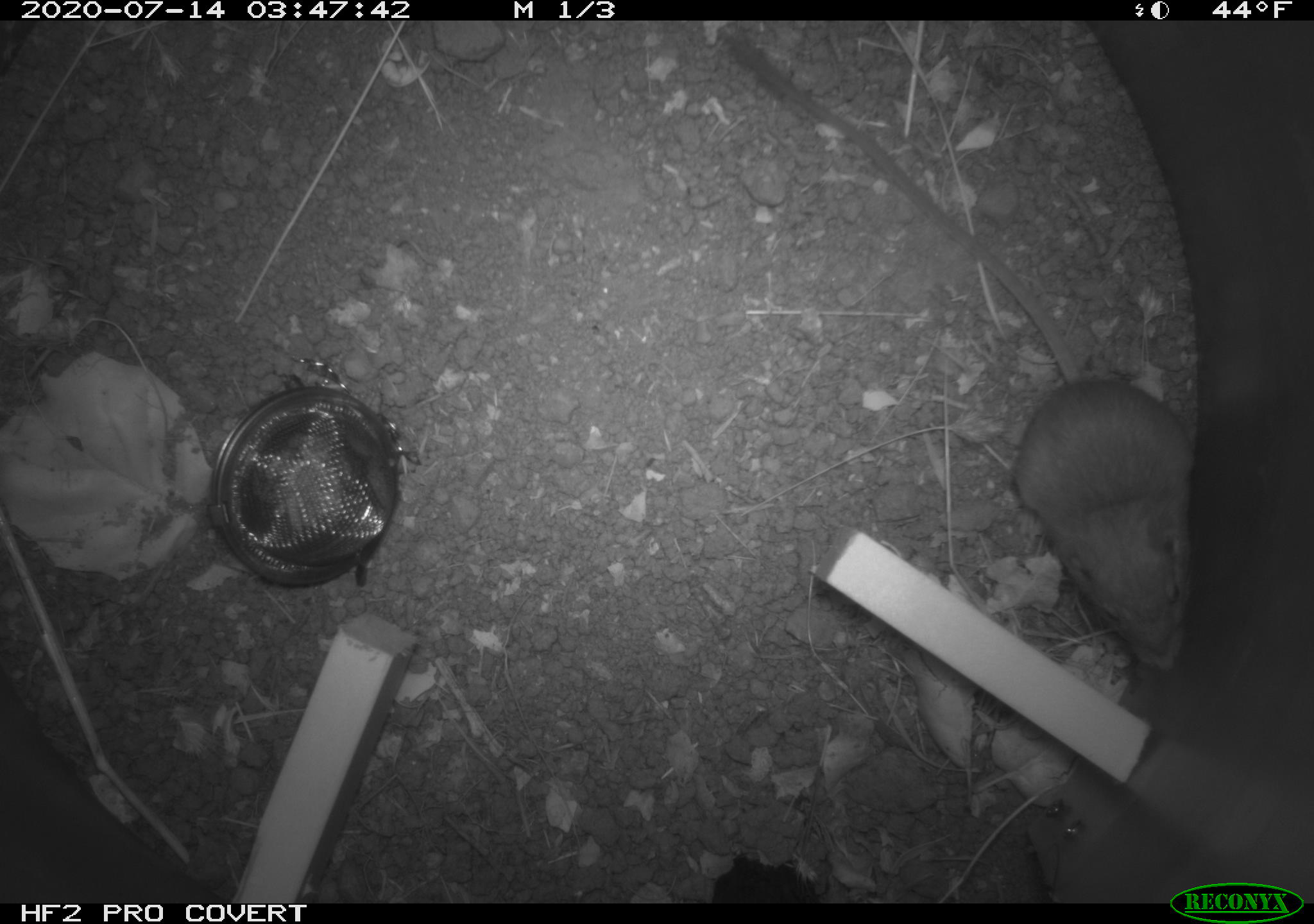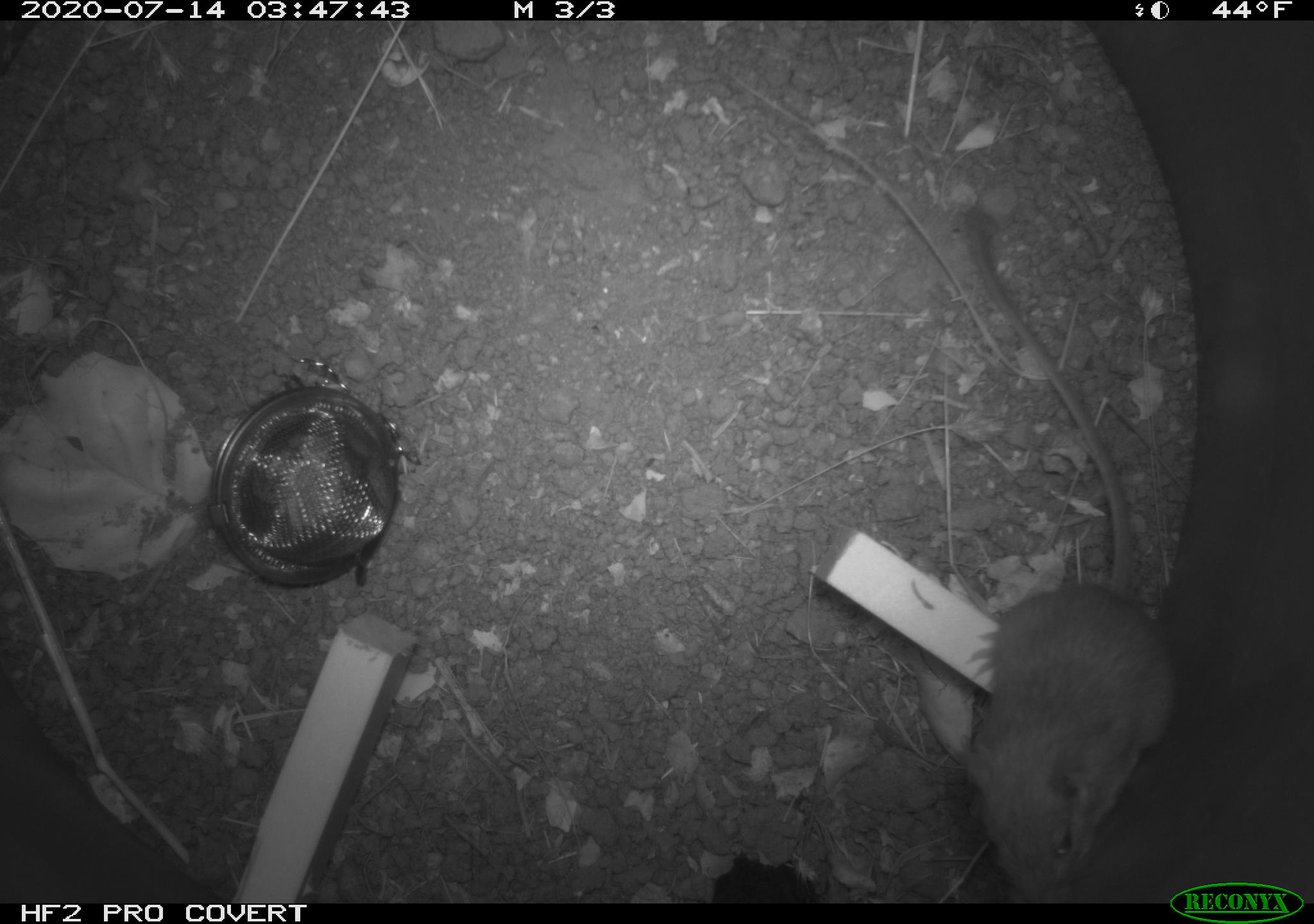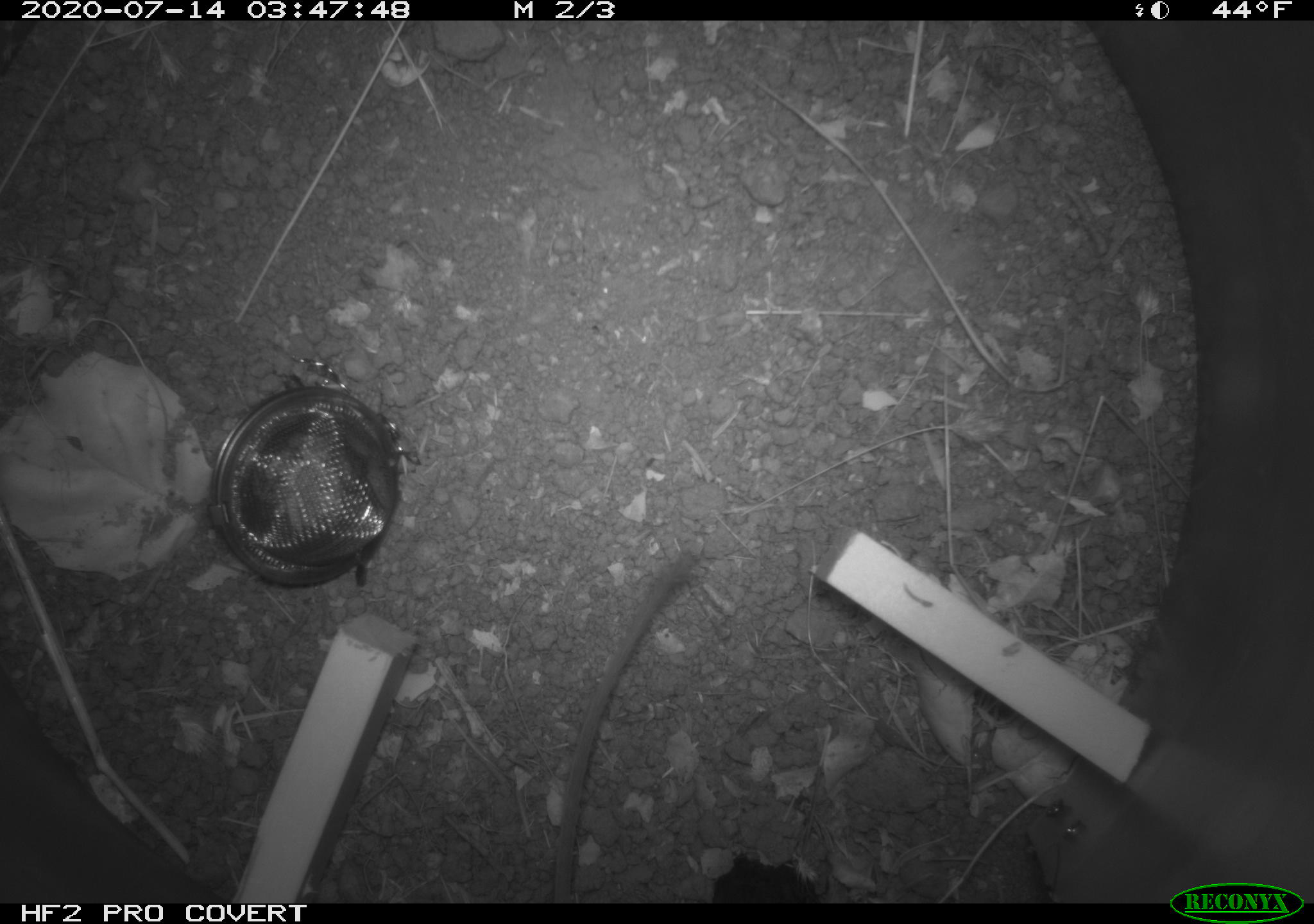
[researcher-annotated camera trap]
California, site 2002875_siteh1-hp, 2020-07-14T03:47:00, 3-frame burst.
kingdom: Animalia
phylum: Chordata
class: Mammalia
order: Rodentia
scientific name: Rodentia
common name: rodent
Rodent (Rodentia).